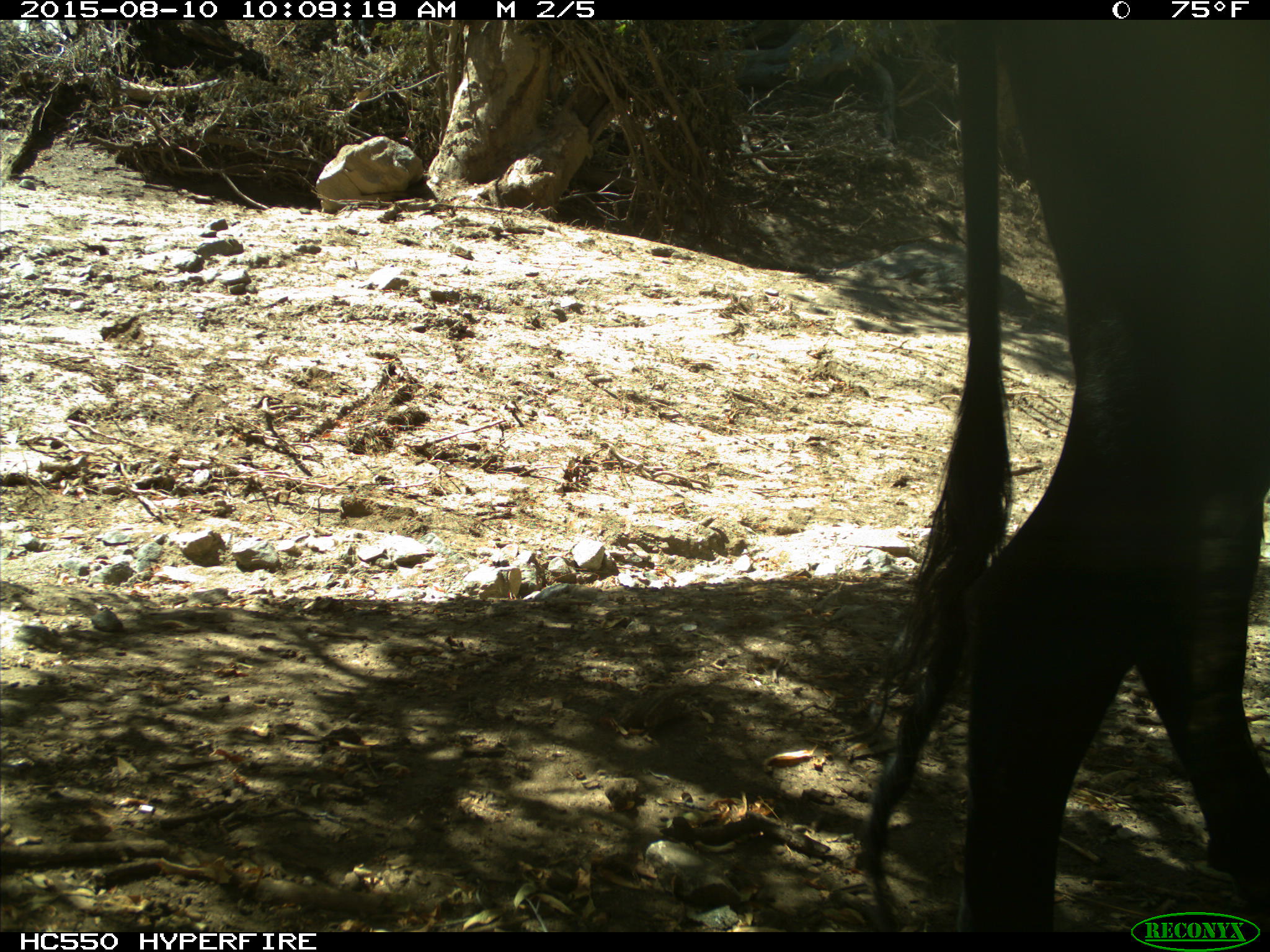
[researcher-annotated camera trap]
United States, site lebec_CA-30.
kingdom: Animalia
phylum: Chordata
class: Mammalia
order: Artiodactyla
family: Bovidae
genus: Bos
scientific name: Bos taurus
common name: domestic cow